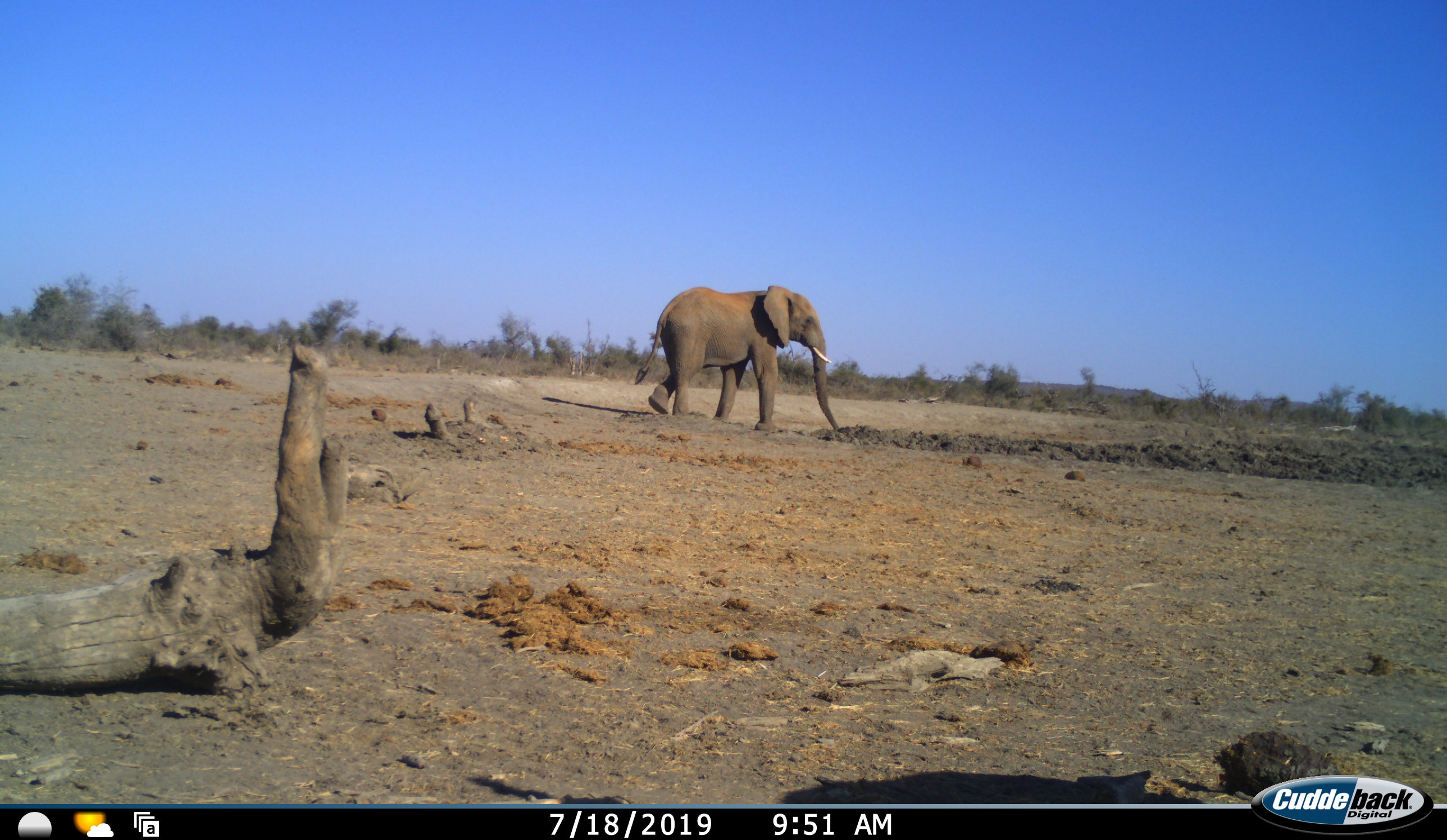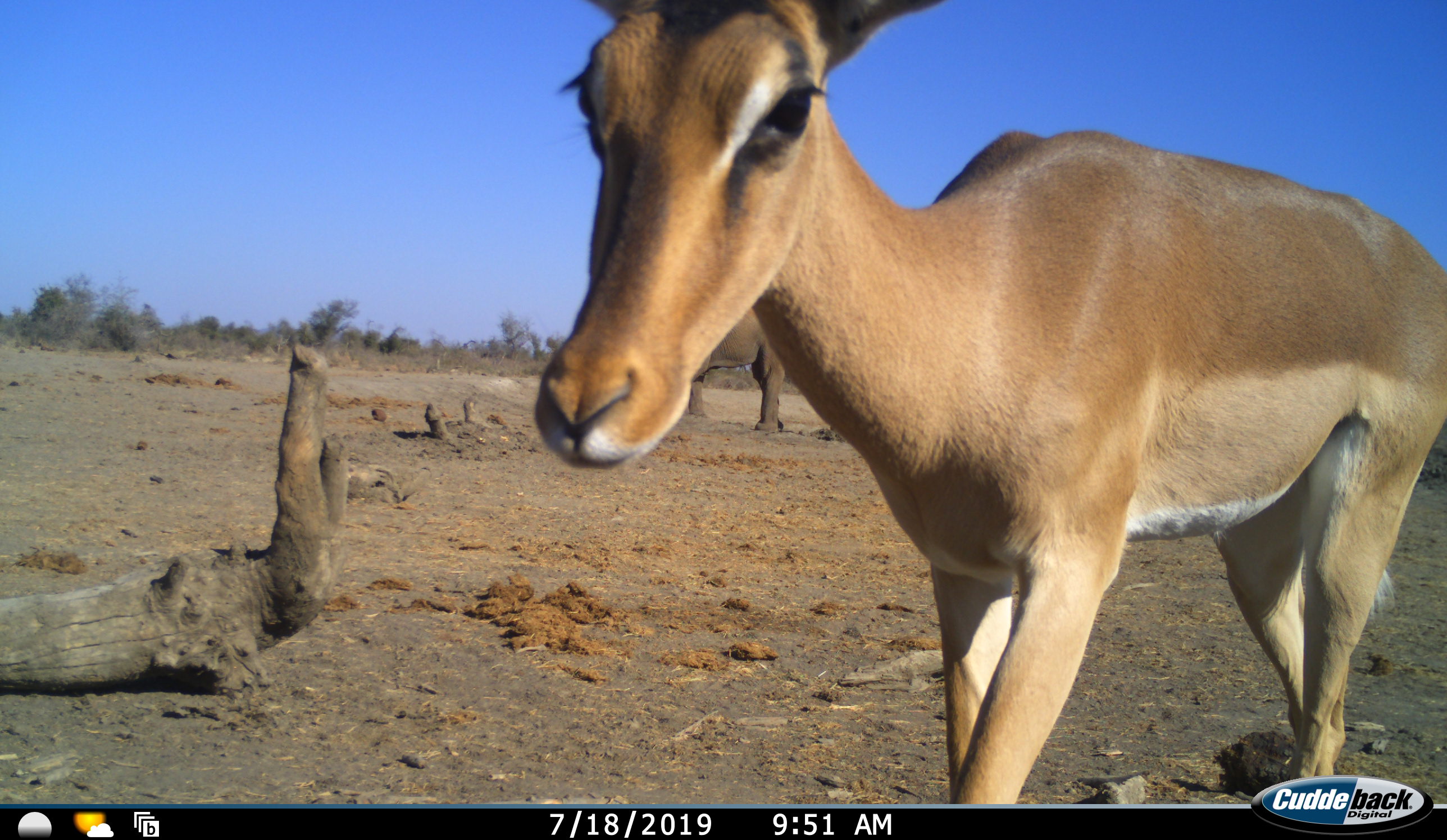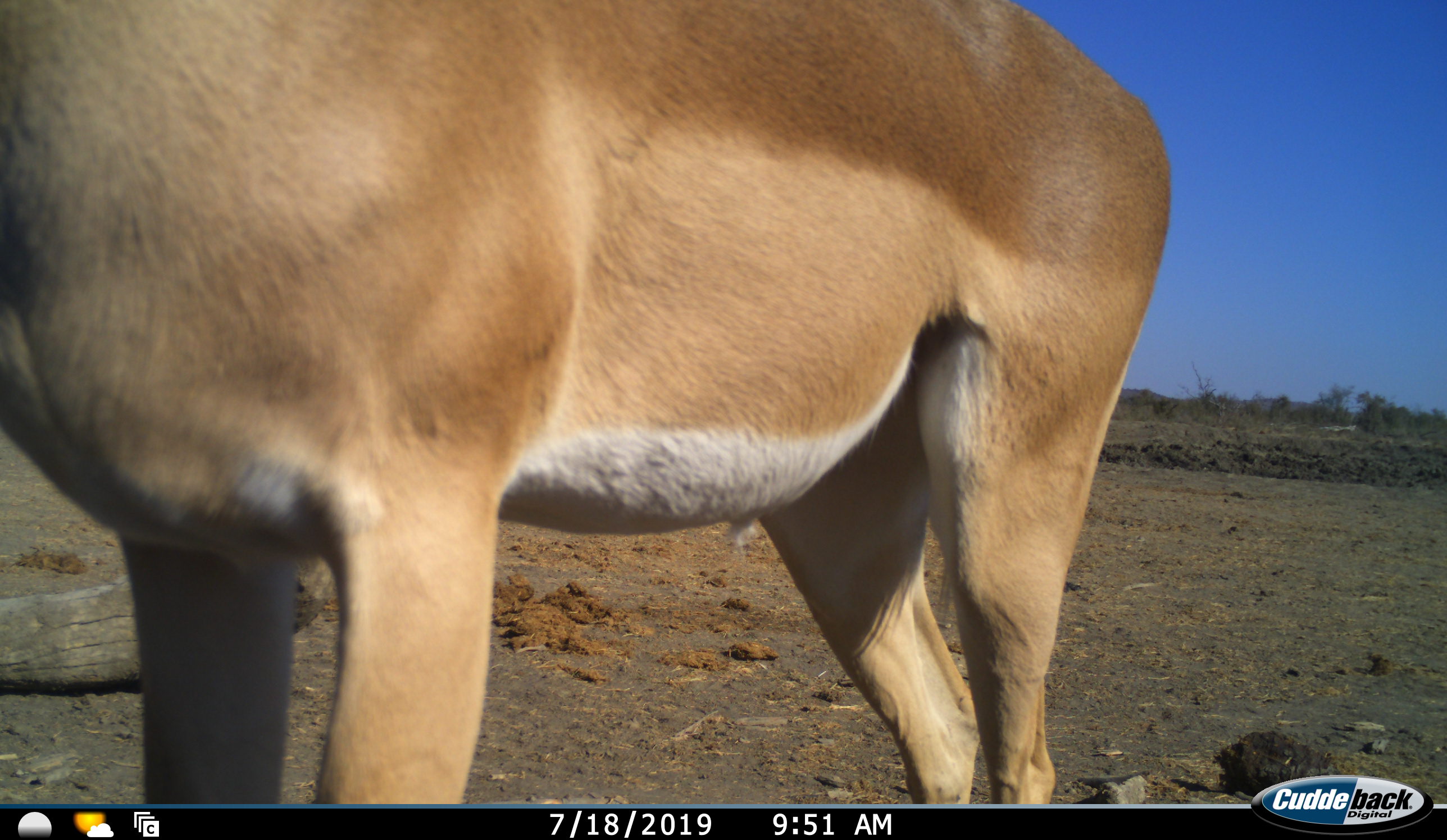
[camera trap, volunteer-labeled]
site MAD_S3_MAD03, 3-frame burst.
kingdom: Animalia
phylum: Chordata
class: Mammalia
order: Proboscidea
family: Elephantidae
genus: Loxodonta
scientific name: Loxodonta africana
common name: african bush elephant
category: elephant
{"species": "elephant (african bush elephant) (Loxodonta africana)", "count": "1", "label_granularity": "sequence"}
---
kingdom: Animalia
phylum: Chordata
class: Mammalia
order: Artiodactyla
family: Bovidae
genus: Aepyceros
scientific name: Aepyceros melampus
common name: impala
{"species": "impala (Aepyceros melampus)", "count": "1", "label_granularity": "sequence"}